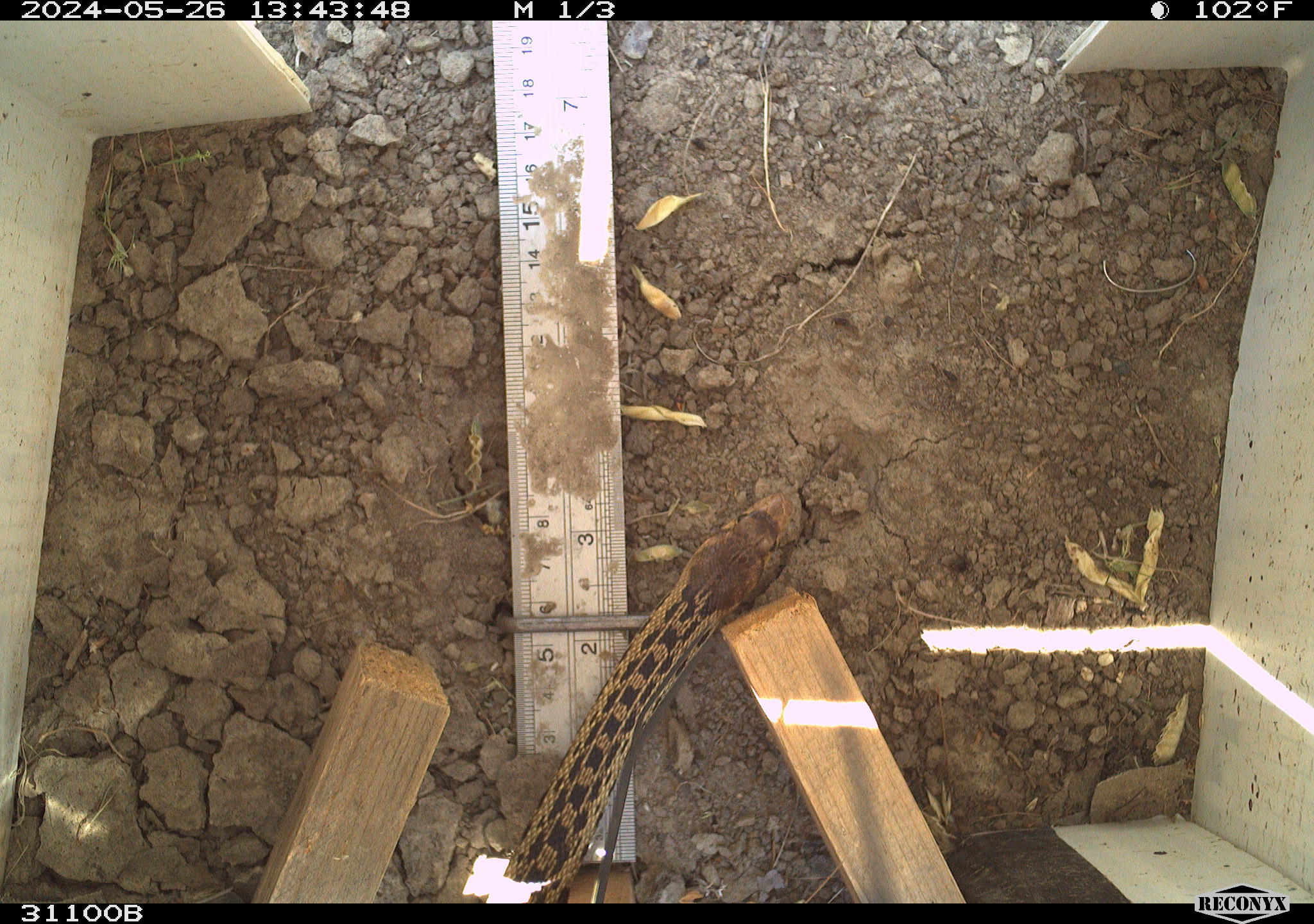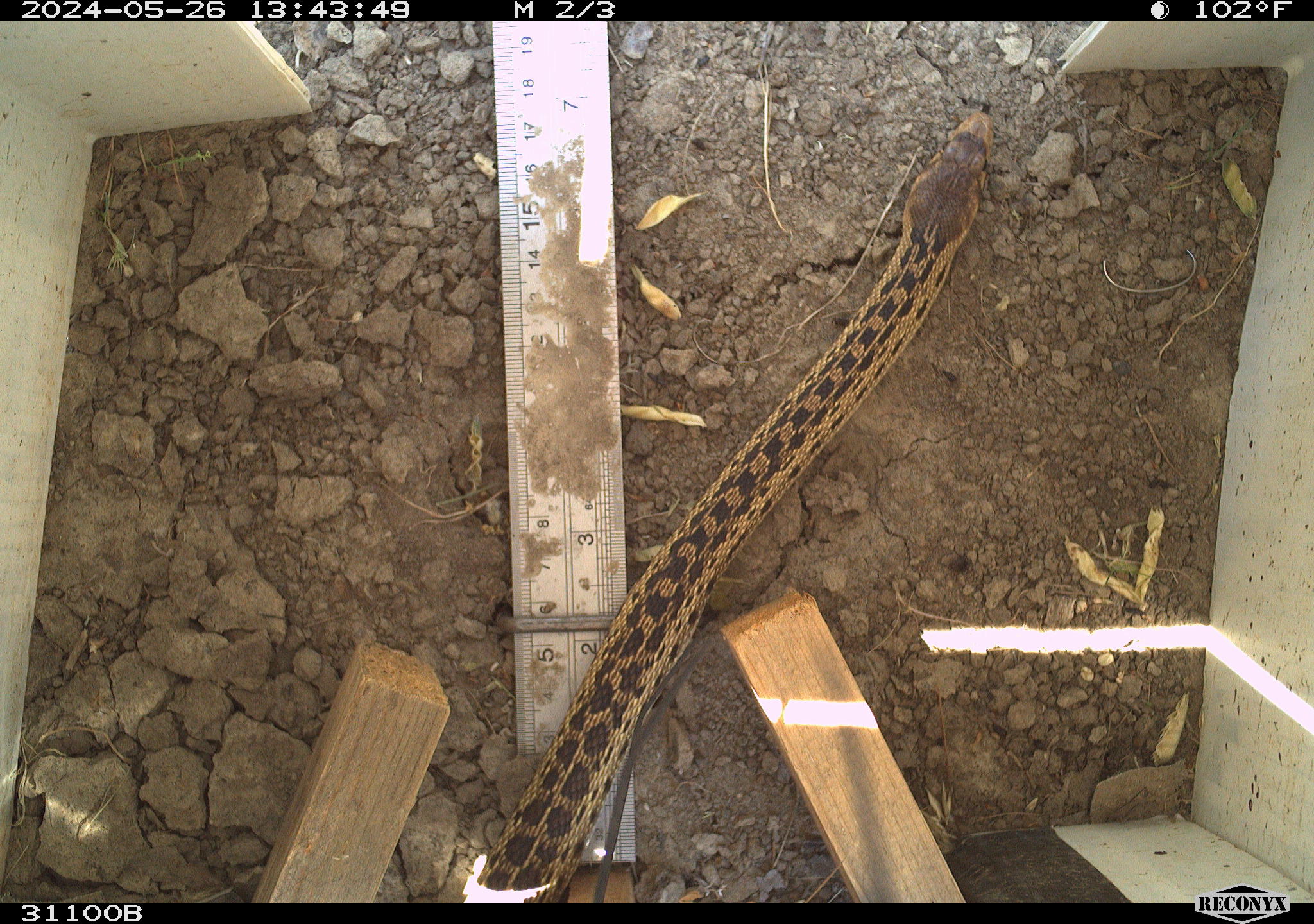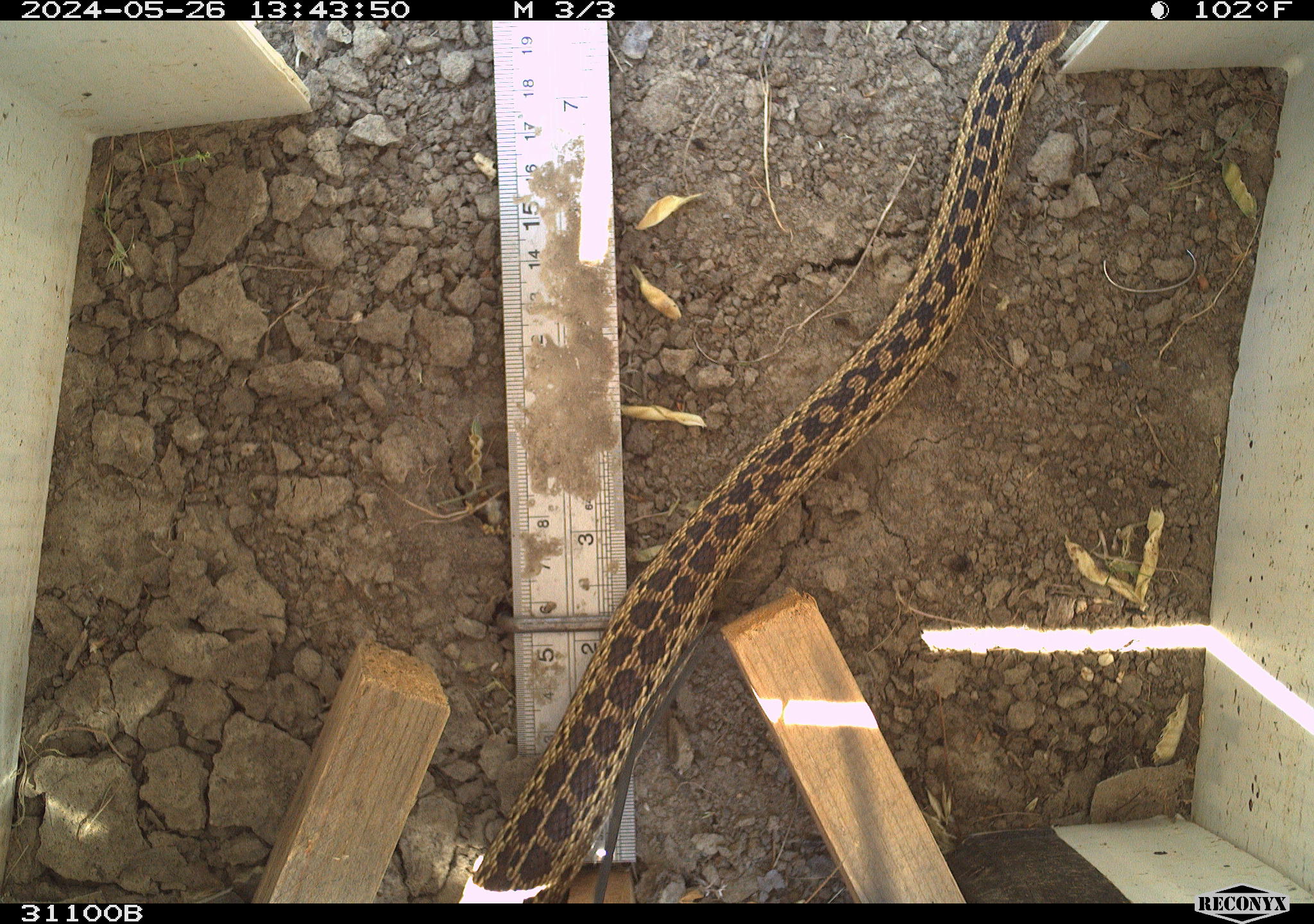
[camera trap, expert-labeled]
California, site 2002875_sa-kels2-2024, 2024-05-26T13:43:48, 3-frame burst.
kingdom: Animalia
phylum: Chordata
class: Reptilia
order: Squamata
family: Colubridae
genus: Pituophis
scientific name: Pituophis catenifer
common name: gophersnake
Gophersnake (Pituophis catenifer).